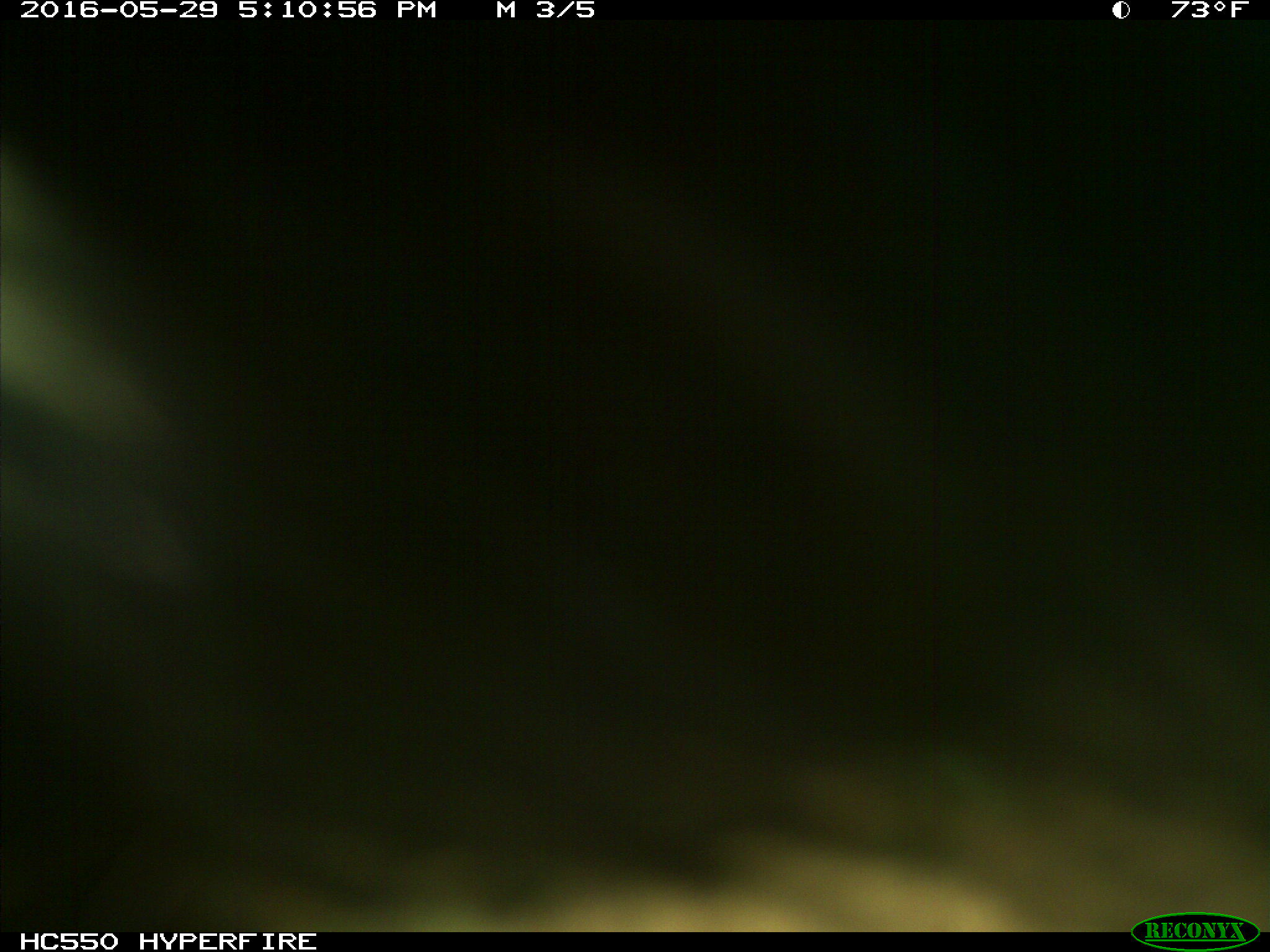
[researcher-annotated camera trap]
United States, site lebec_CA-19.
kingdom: Animalia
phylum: Chordata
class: Mammalia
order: Artiodactyla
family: Bovidae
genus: Bos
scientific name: Bos taurus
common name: domestic cow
Bos taurus (domestic cow).